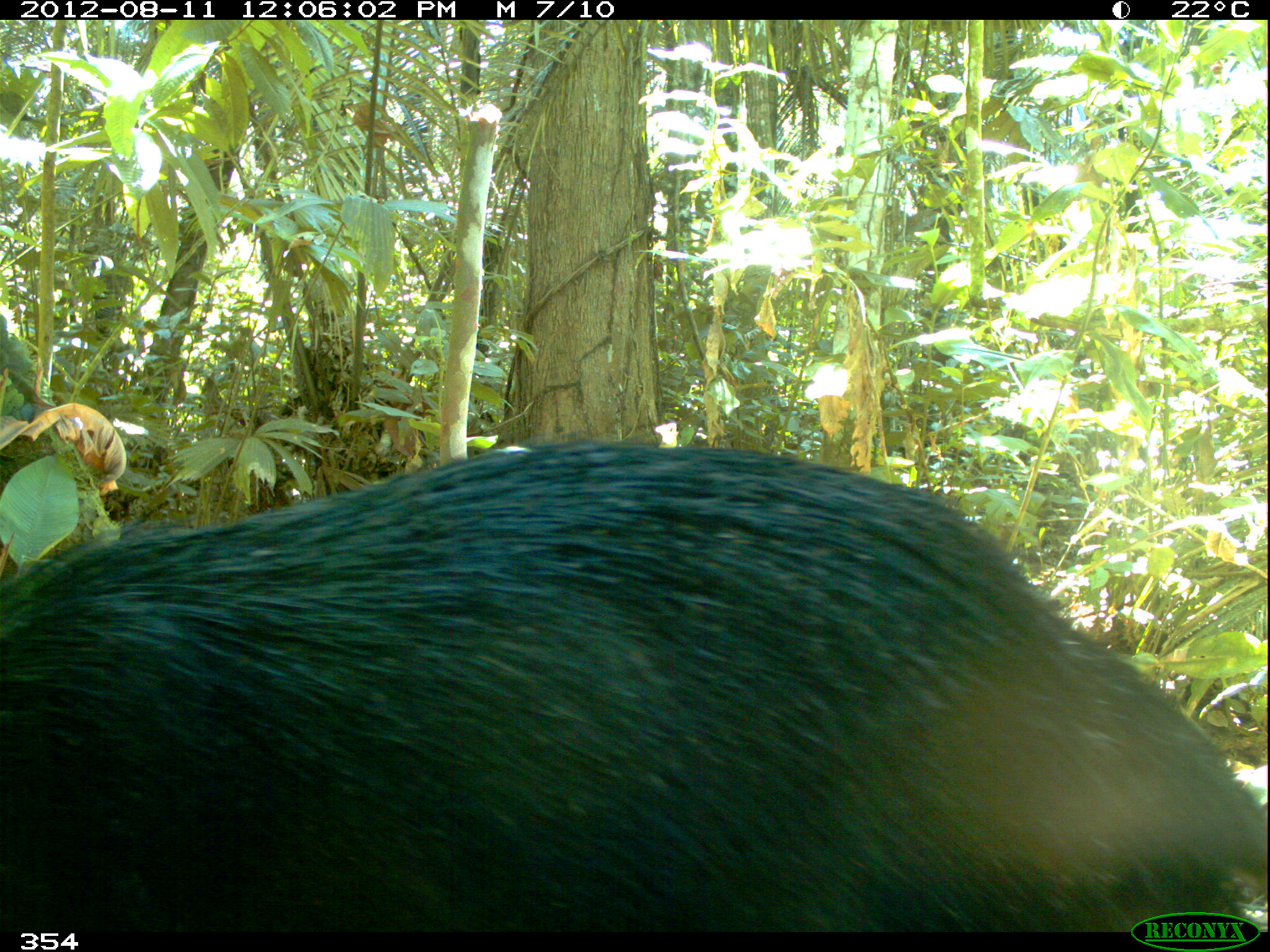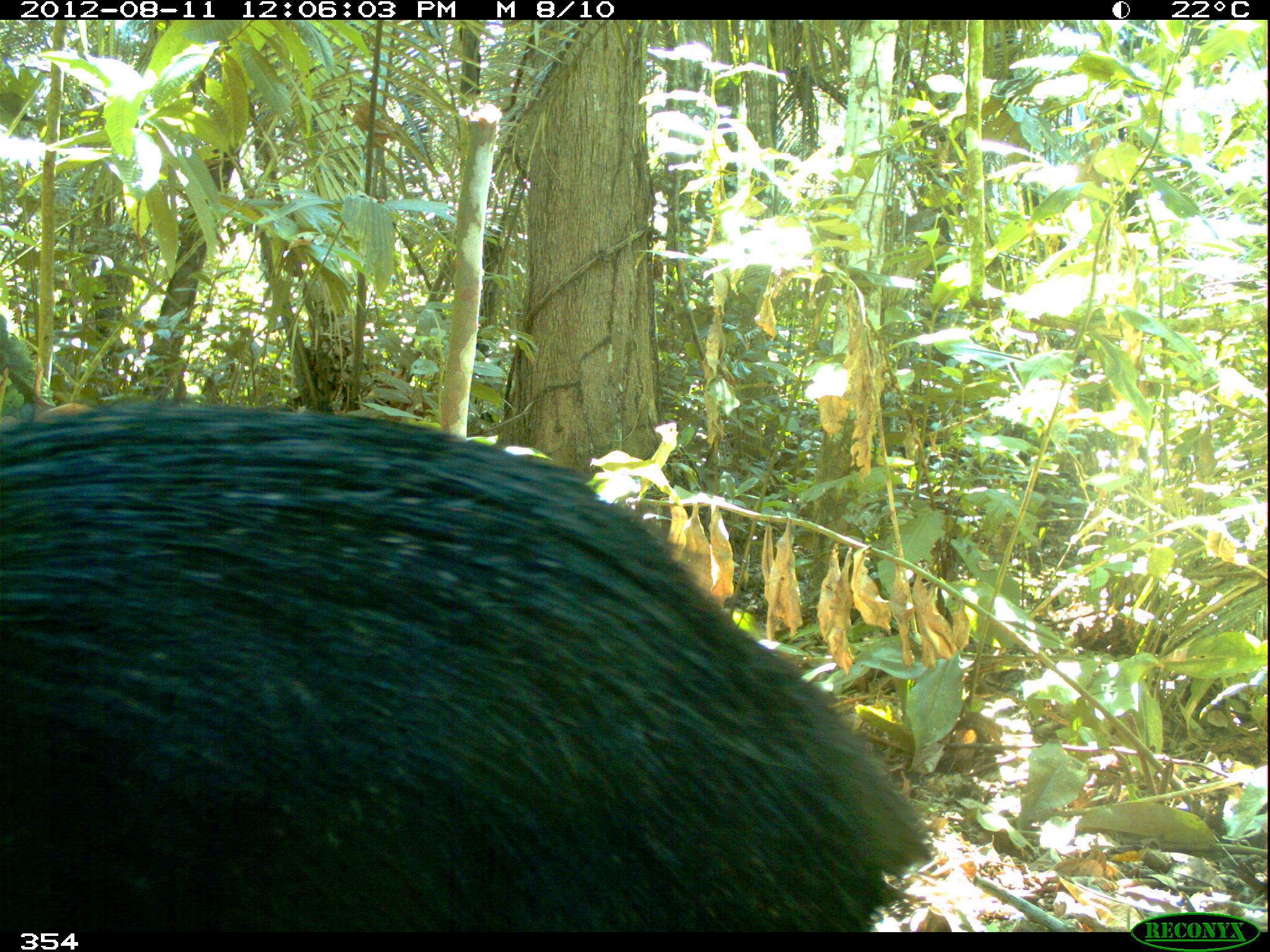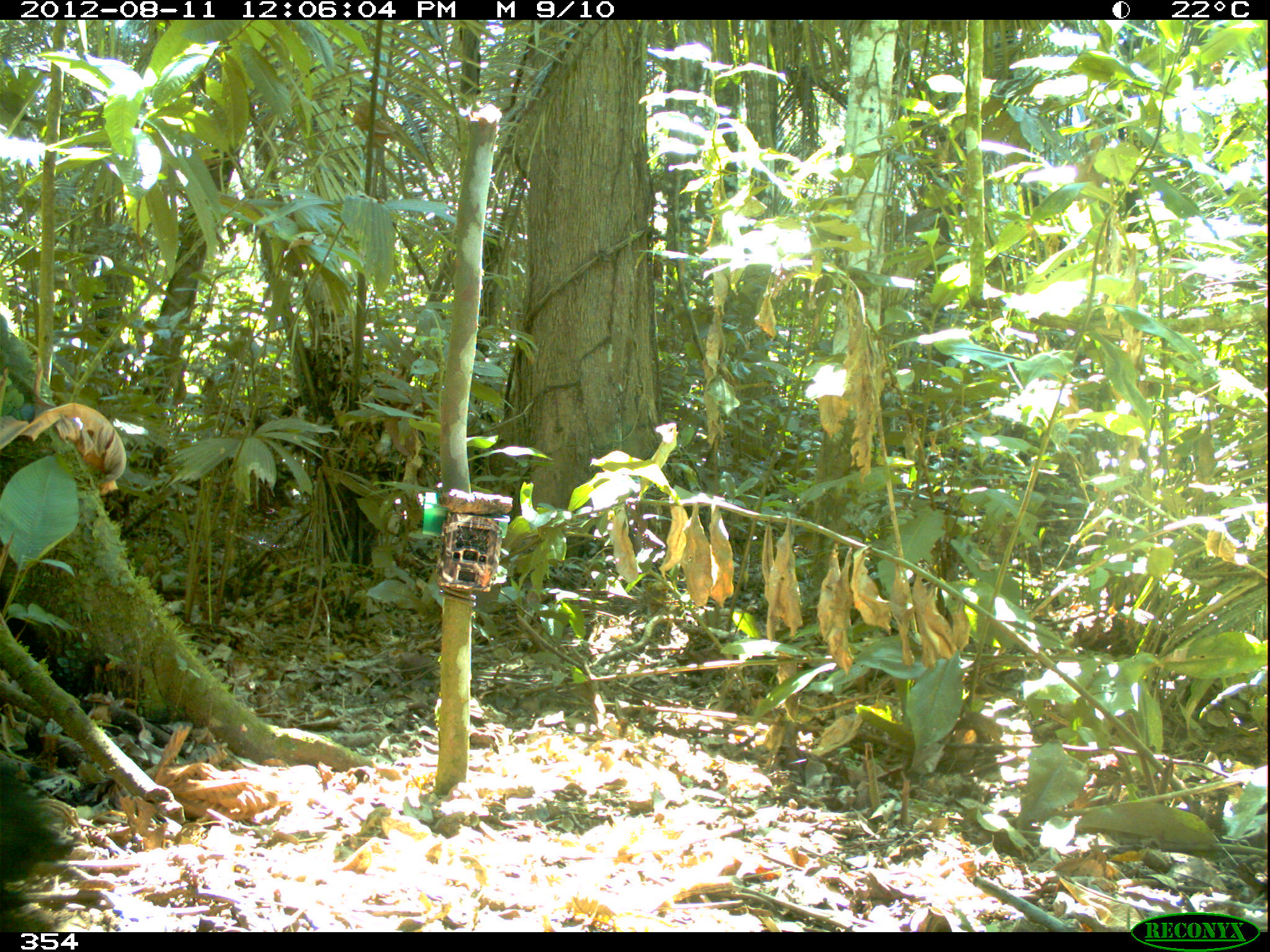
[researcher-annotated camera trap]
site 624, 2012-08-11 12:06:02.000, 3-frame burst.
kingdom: Animalia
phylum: Chordata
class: Mammalia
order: Artiodactyla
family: Tayassuidae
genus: Tayassu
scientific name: Tayassu pecari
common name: white-lipped peccary